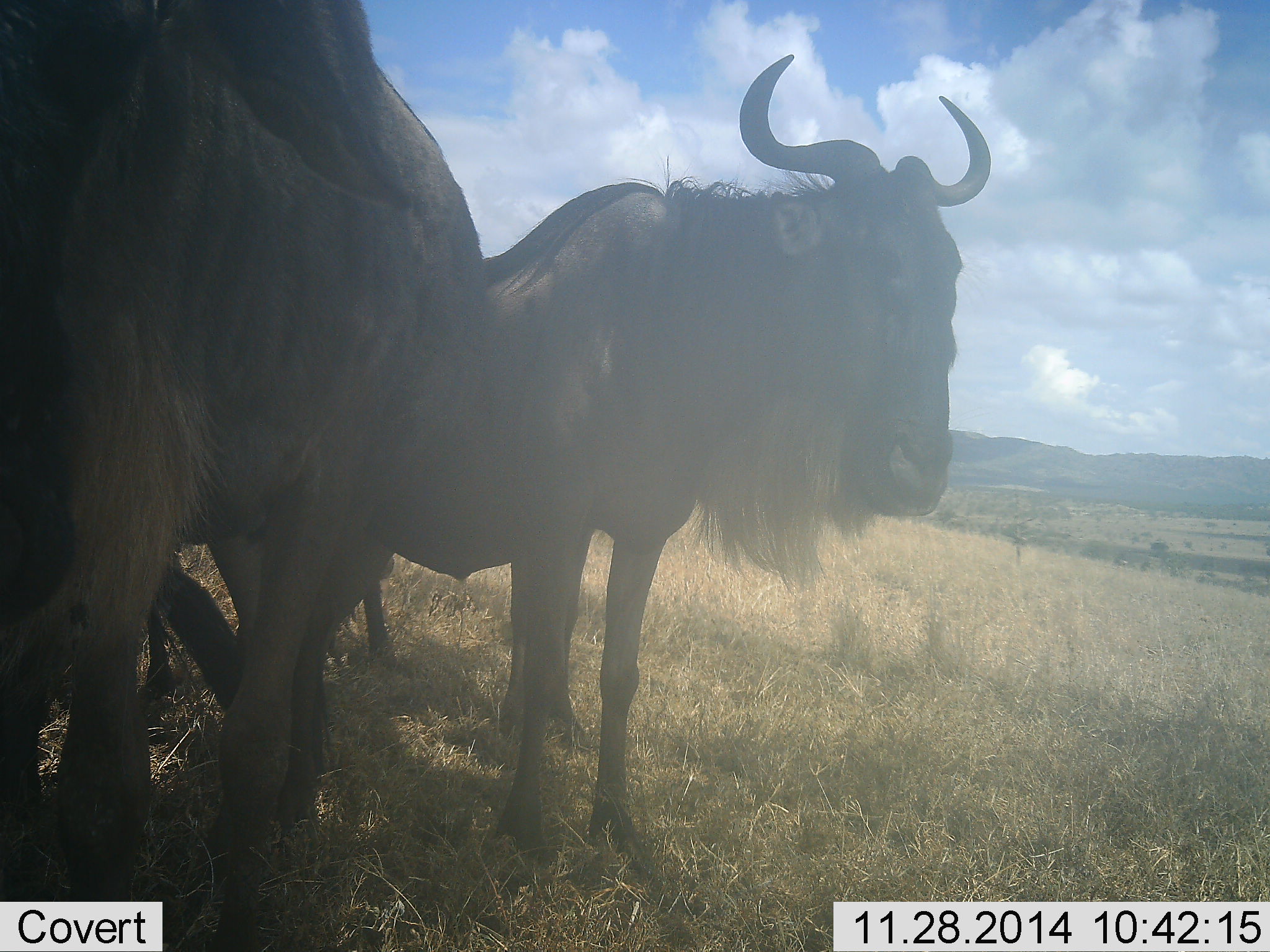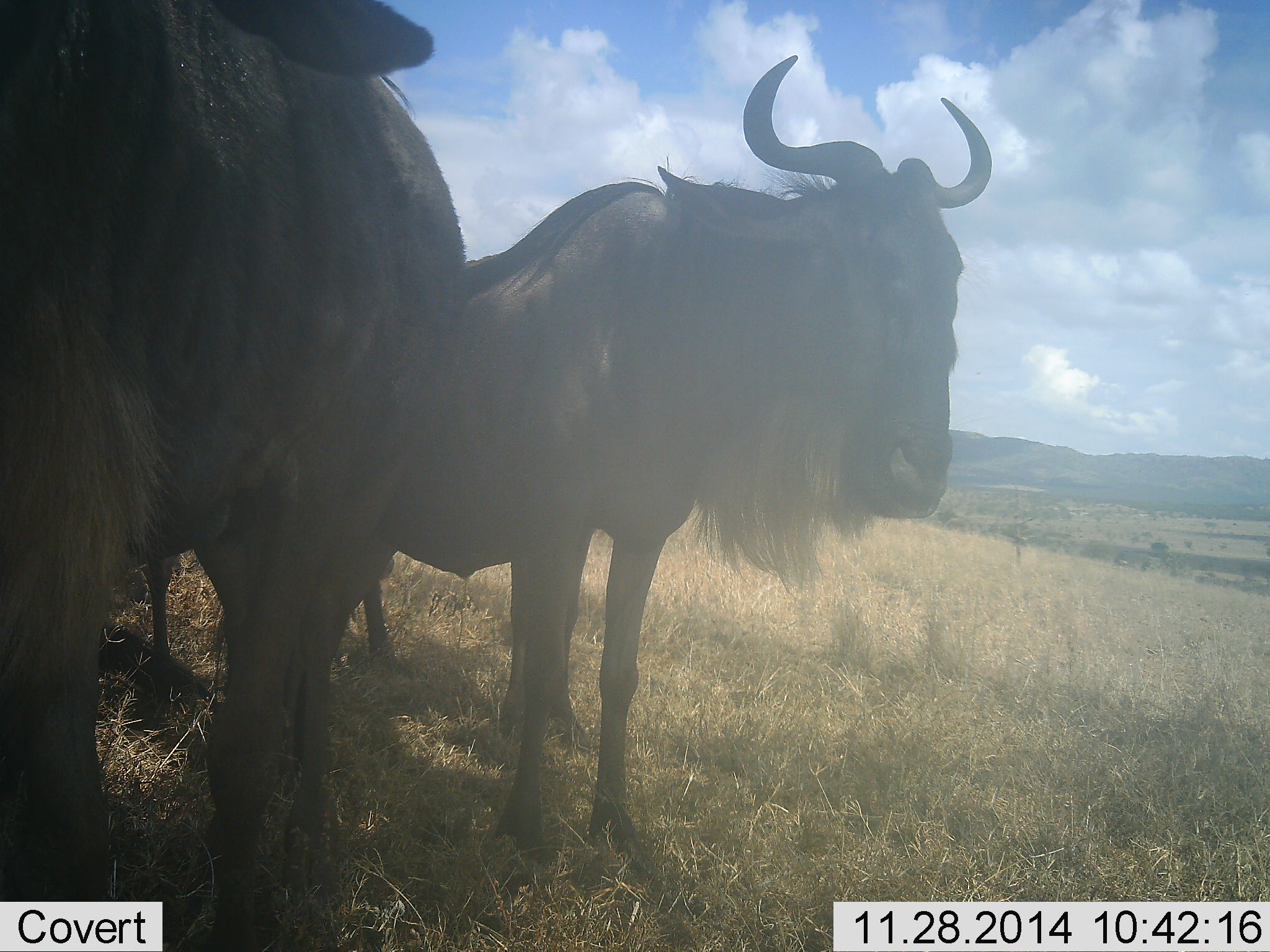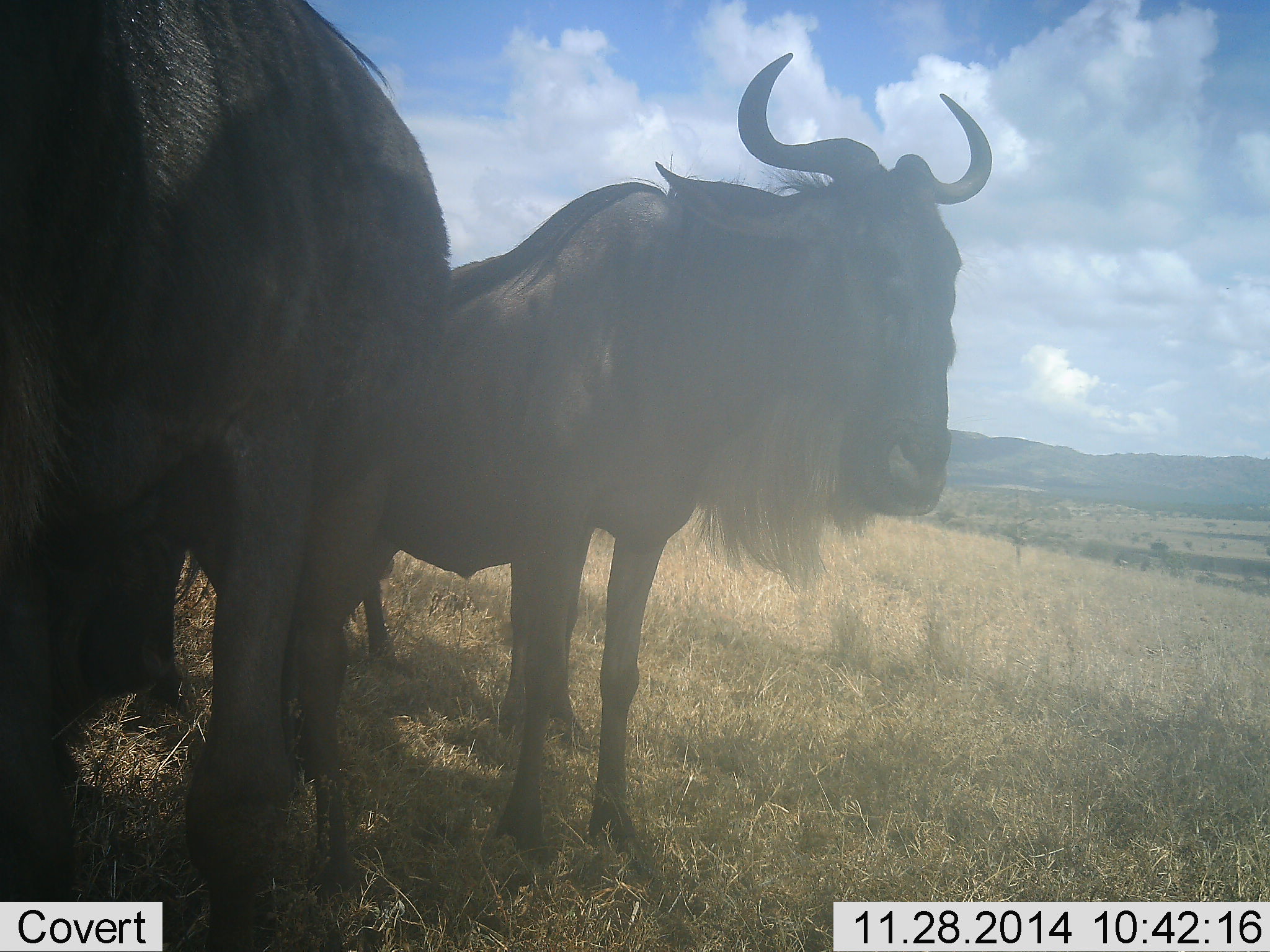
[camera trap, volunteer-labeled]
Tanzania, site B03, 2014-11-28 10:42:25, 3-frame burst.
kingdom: Animalia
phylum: Chordata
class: Mammalia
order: Artiodactyla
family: Bovidae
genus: Connochaetes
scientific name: Connochaetes taurinus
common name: blue wildebeest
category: wildebeest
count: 2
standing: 90%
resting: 10%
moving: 0%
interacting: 10%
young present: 0%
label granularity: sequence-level